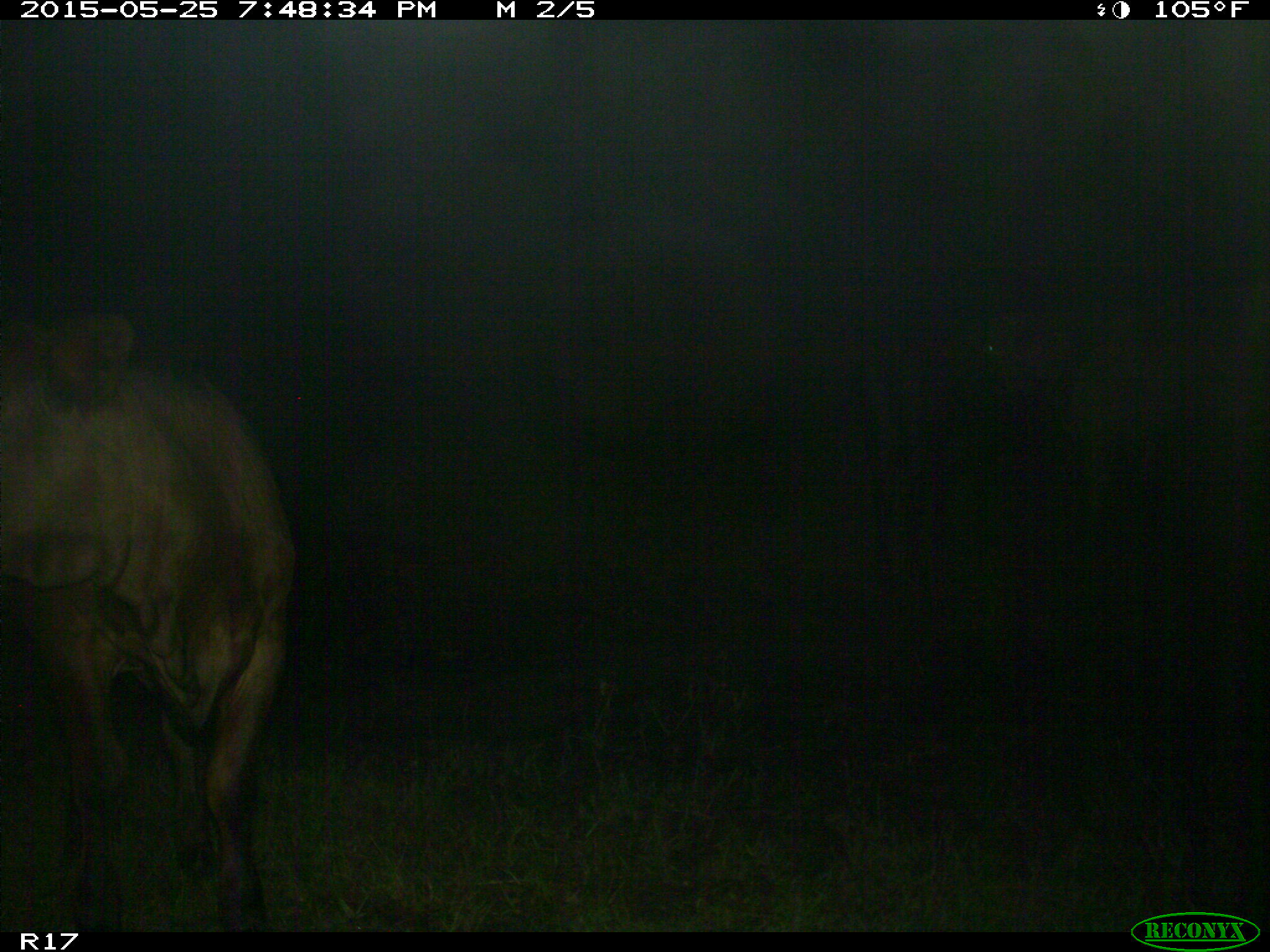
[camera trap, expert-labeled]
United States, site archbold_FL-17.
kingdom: Animalia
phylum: Chordata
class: Mammalia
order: Artiodactyla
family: Bovidae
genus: Bos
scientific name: Bos taurus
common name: domestic cow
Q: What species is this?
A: Bos taurus (domestic cow).